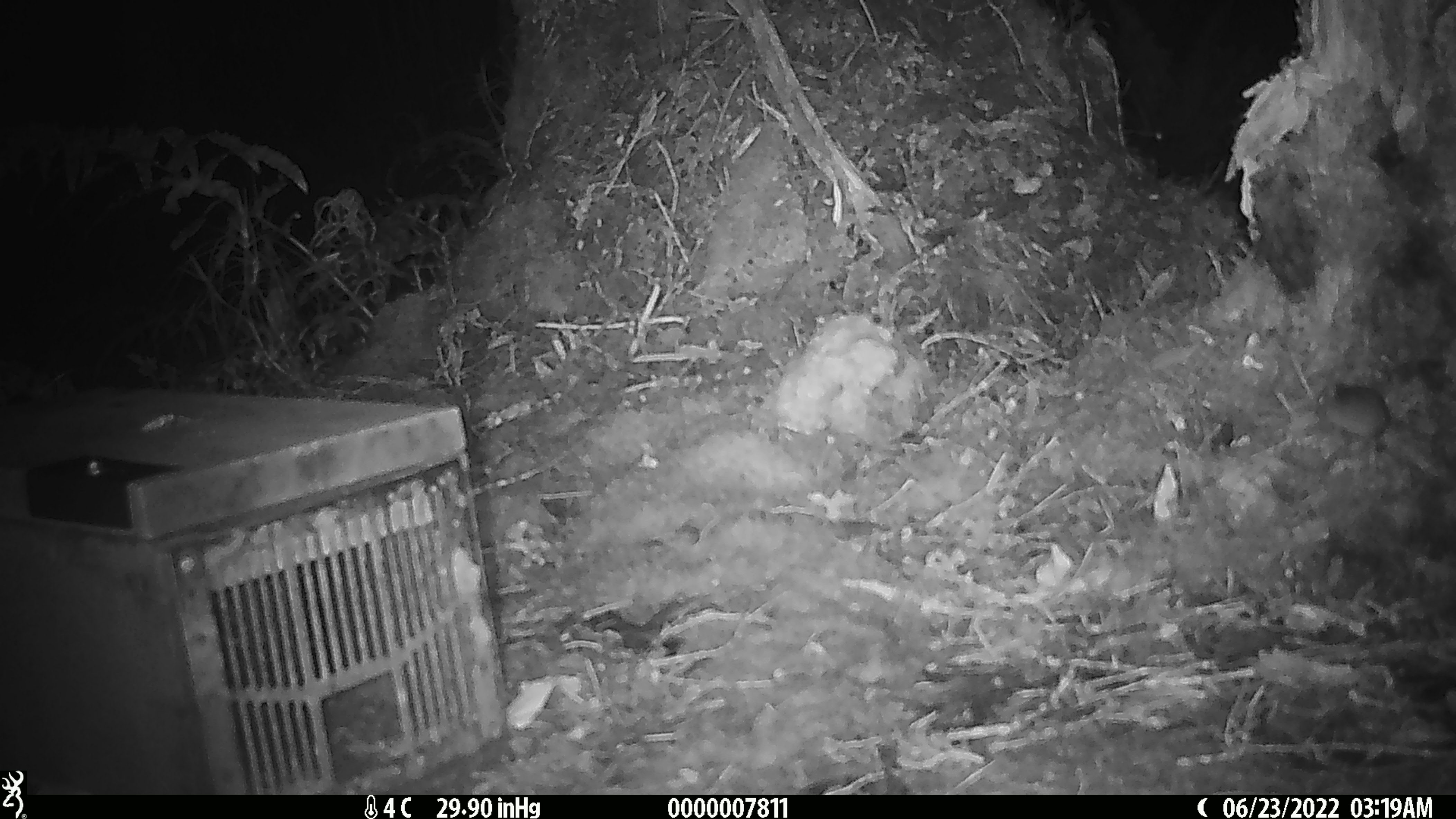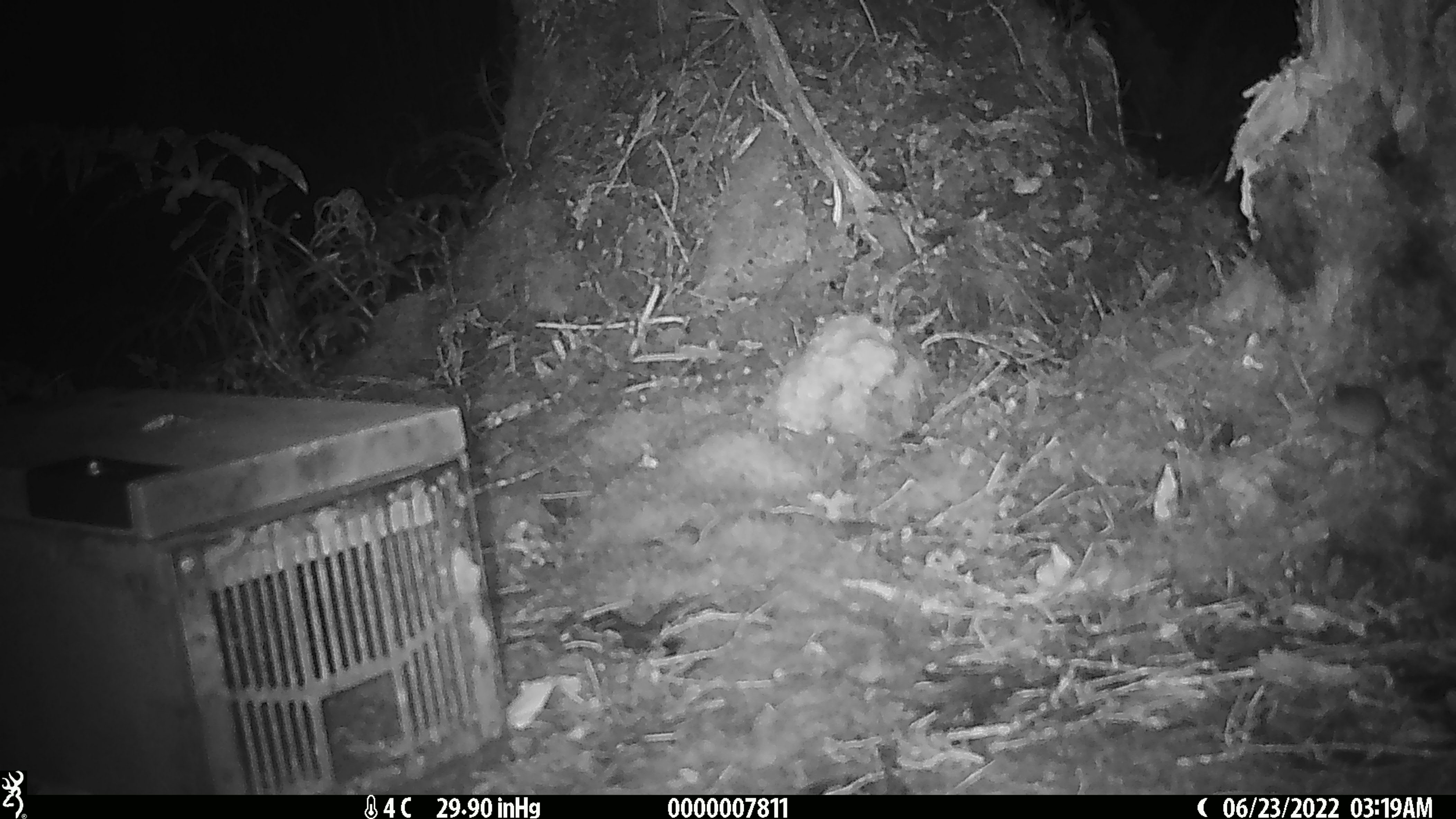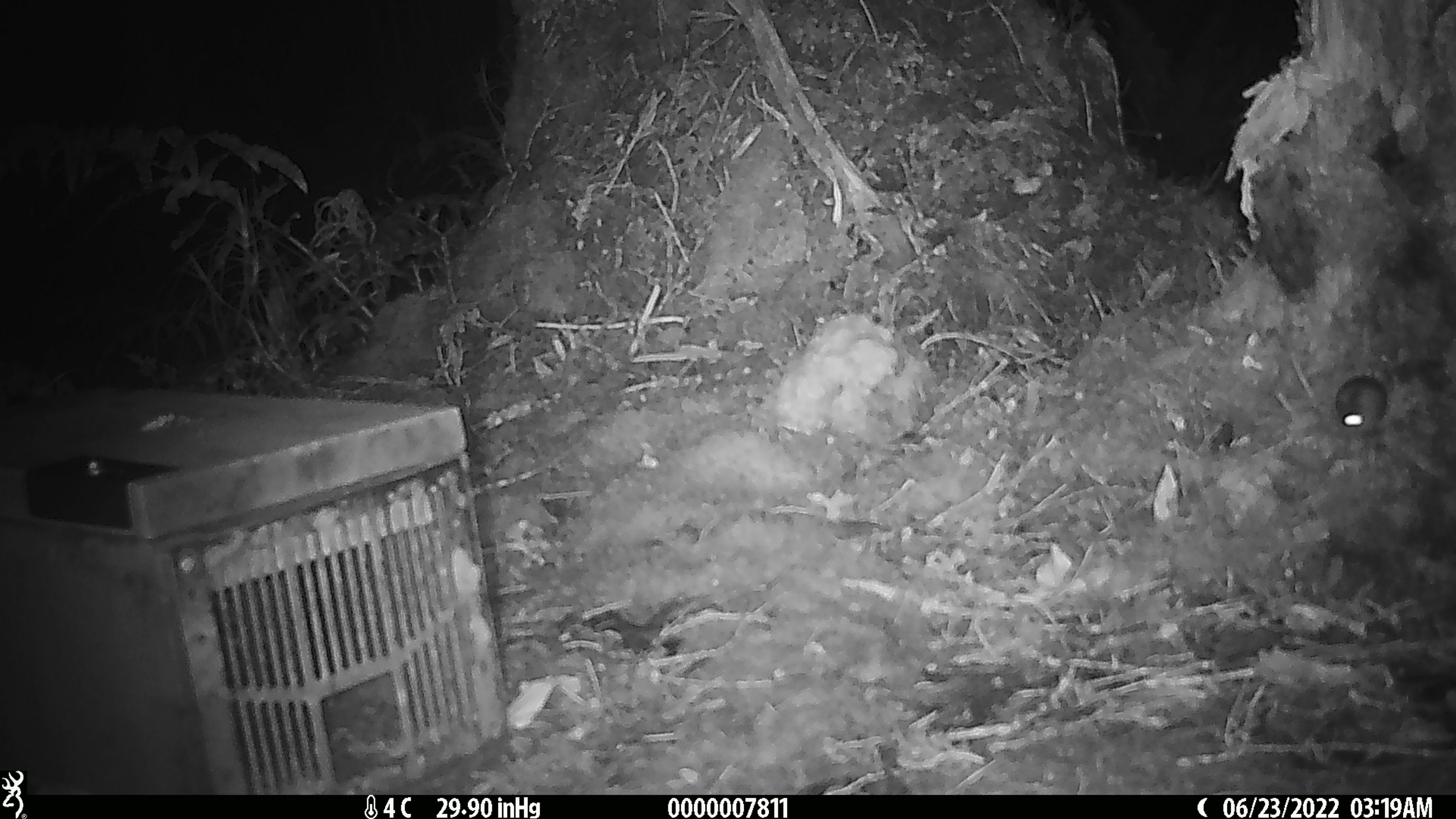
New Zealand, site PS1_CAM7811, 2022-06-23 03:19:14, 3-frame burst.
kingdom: Animalia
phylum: Chordata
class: Mammalia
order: Rodentia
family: Muridae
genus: Mus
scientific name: Mus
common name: mouse